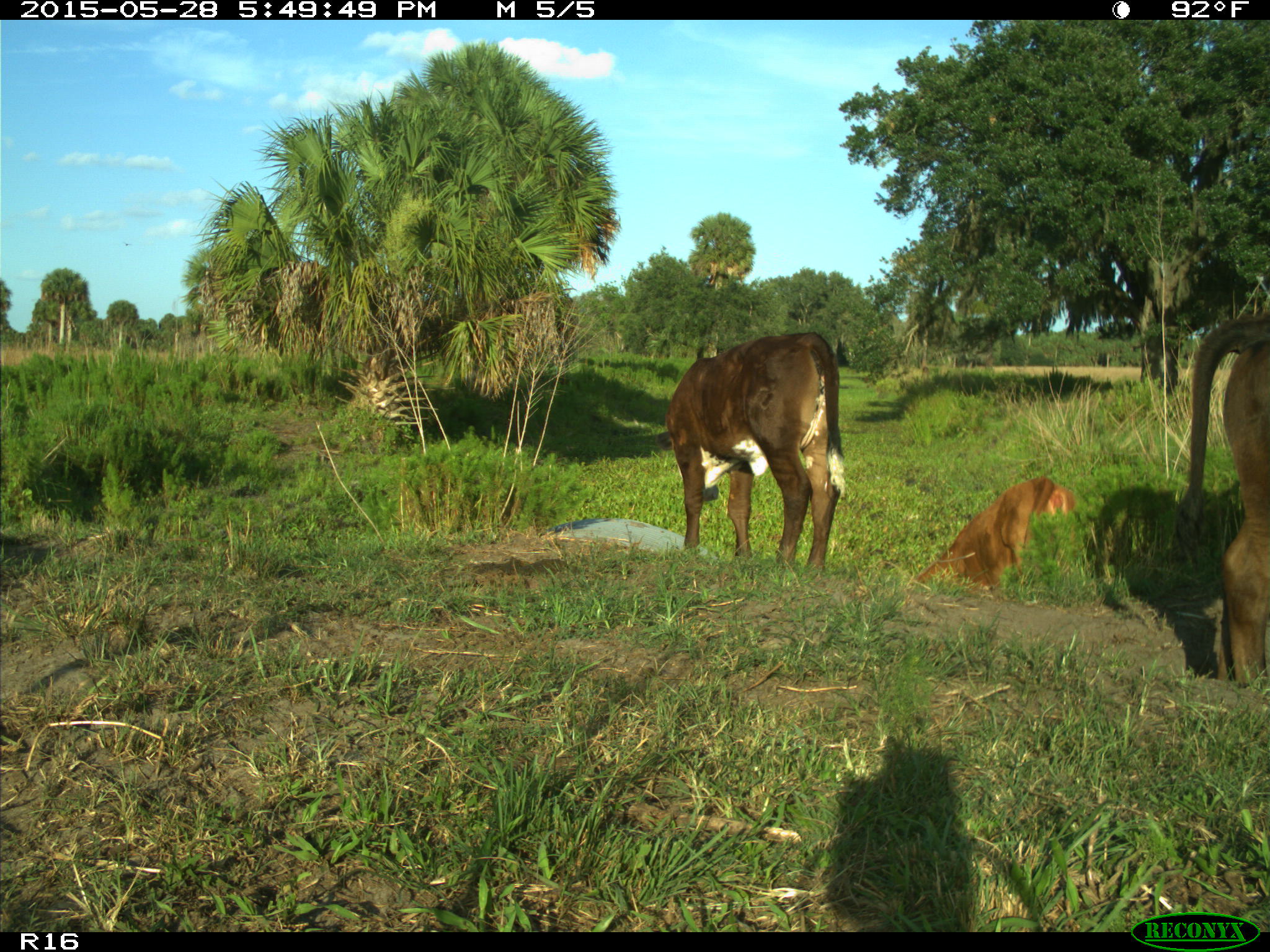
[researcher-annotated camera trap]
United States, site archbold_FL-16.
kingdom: Animalia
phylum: Chordata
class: Mammalia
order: Artiodactyla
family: Bovidae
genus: Bos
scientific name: Bos taurus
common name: domestic cow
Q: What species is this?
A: Bos taurus (domestic cow).